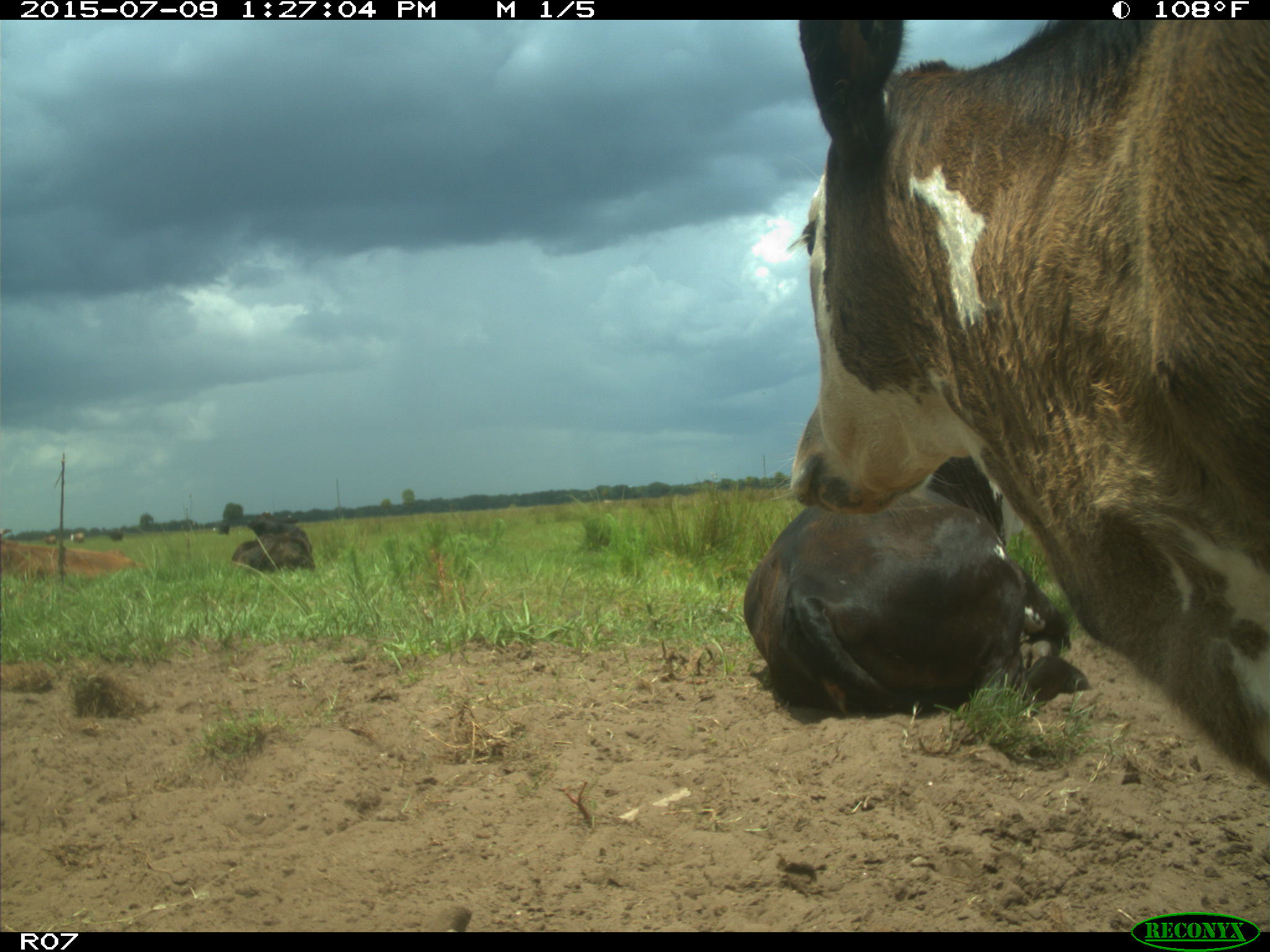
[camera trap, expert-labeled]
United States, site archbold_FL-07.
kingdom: Animalia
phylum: Chordata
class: Mammalia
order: Artiodactyla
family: Bovidae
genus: Bos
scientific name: Bos taurus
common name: domestic cow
Bos taurus (domestic cow).